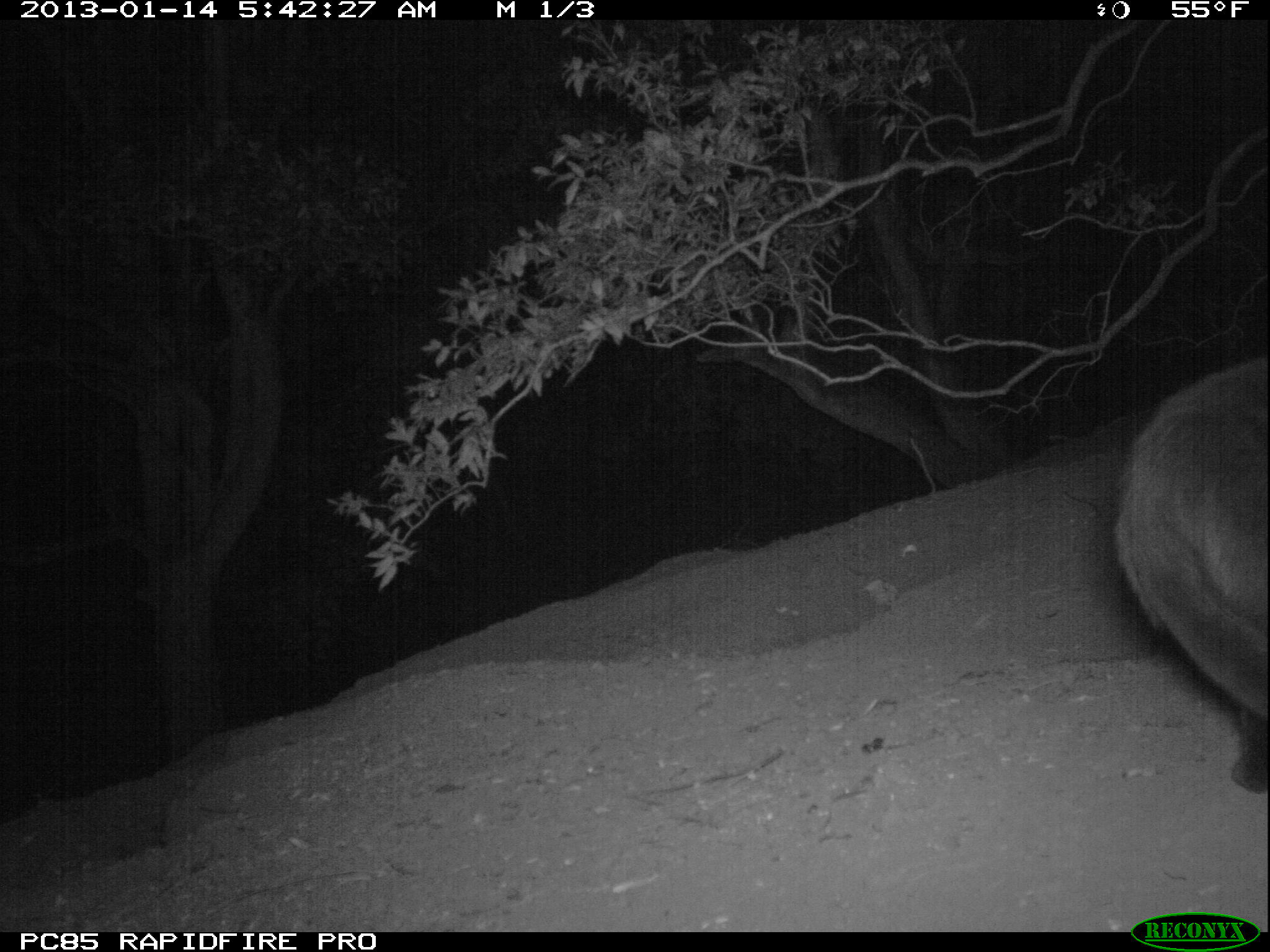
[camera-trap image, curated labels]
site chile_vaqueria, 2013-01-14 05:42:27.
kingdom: Animalia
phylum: Chordata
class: Mammalia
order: Carnivora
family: Felidae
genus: Felis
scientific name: Felis catus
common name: cat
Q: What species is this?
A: Cat (Felis catus).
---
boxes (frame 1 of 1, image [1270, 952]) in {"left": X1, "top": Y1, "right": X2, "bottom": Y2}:
cat: {"left": 1111, "top": 351, "right": 1269, "bottom": 803}